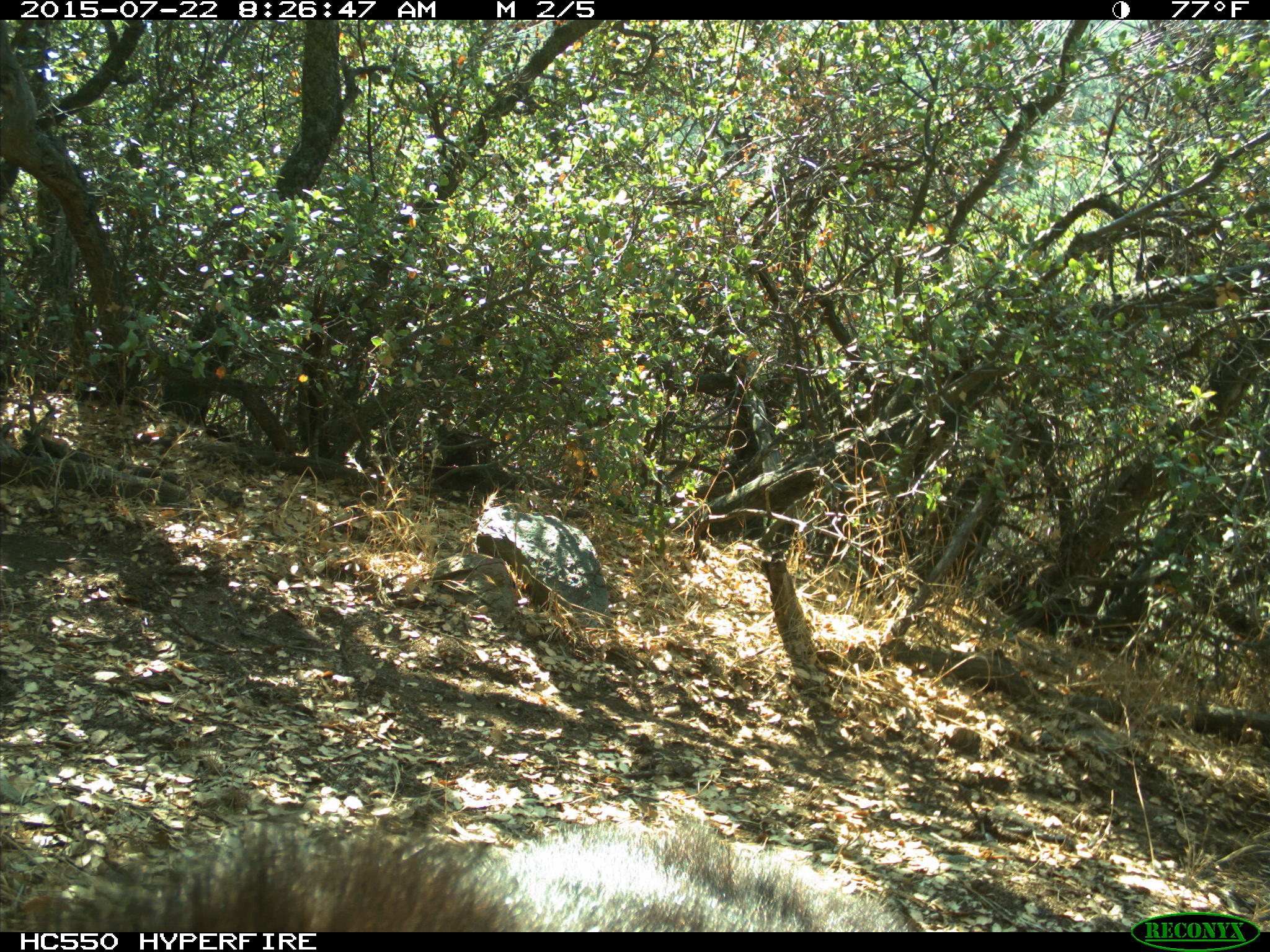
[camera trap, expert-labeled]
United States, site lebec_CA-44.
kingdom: Animalia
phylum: Chordata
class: Mammalia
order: Carnivora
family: Ursidae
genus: Ursus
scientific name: Ursus americanus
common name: american black bear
Ursus americanus (american black bear).